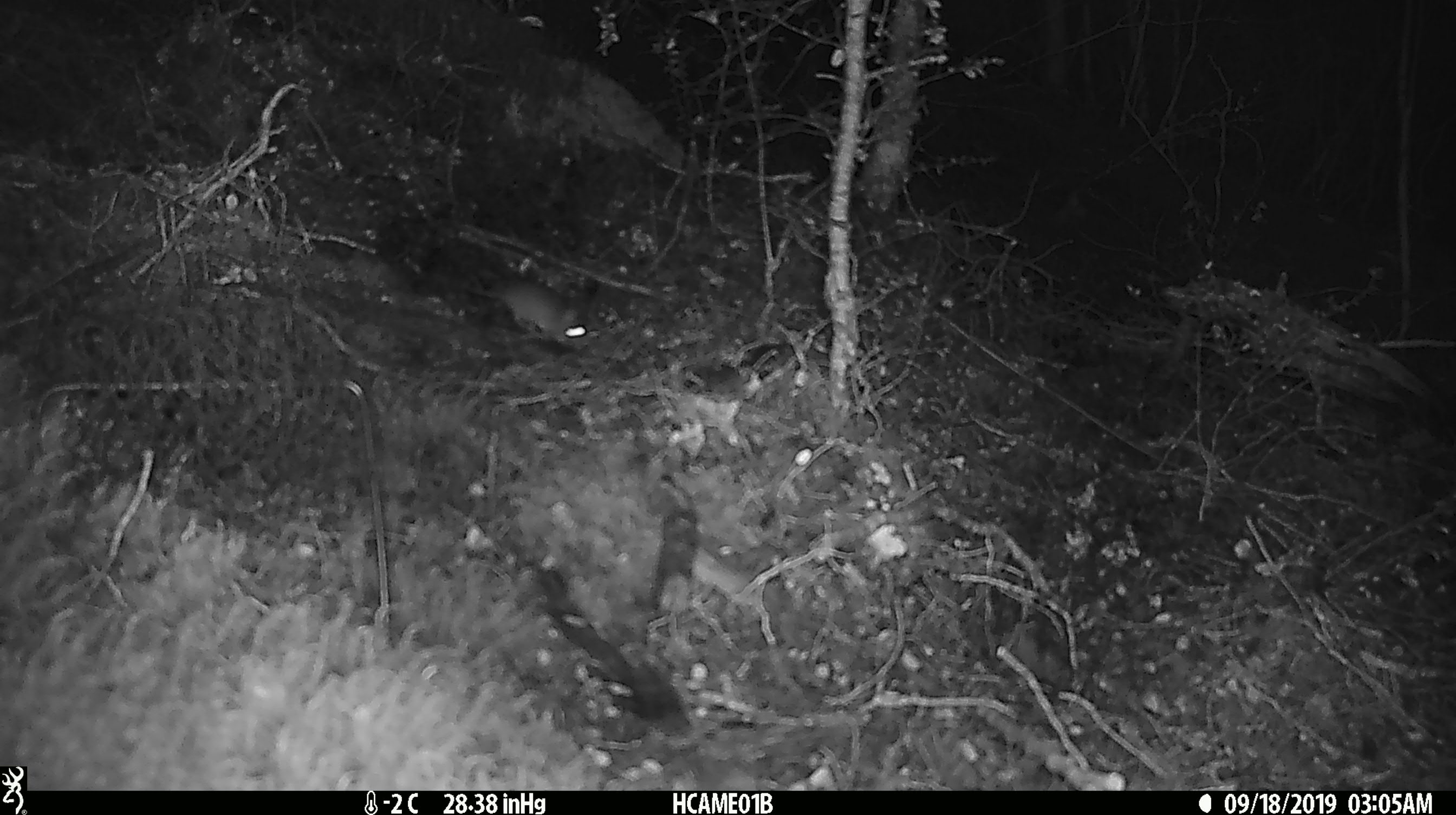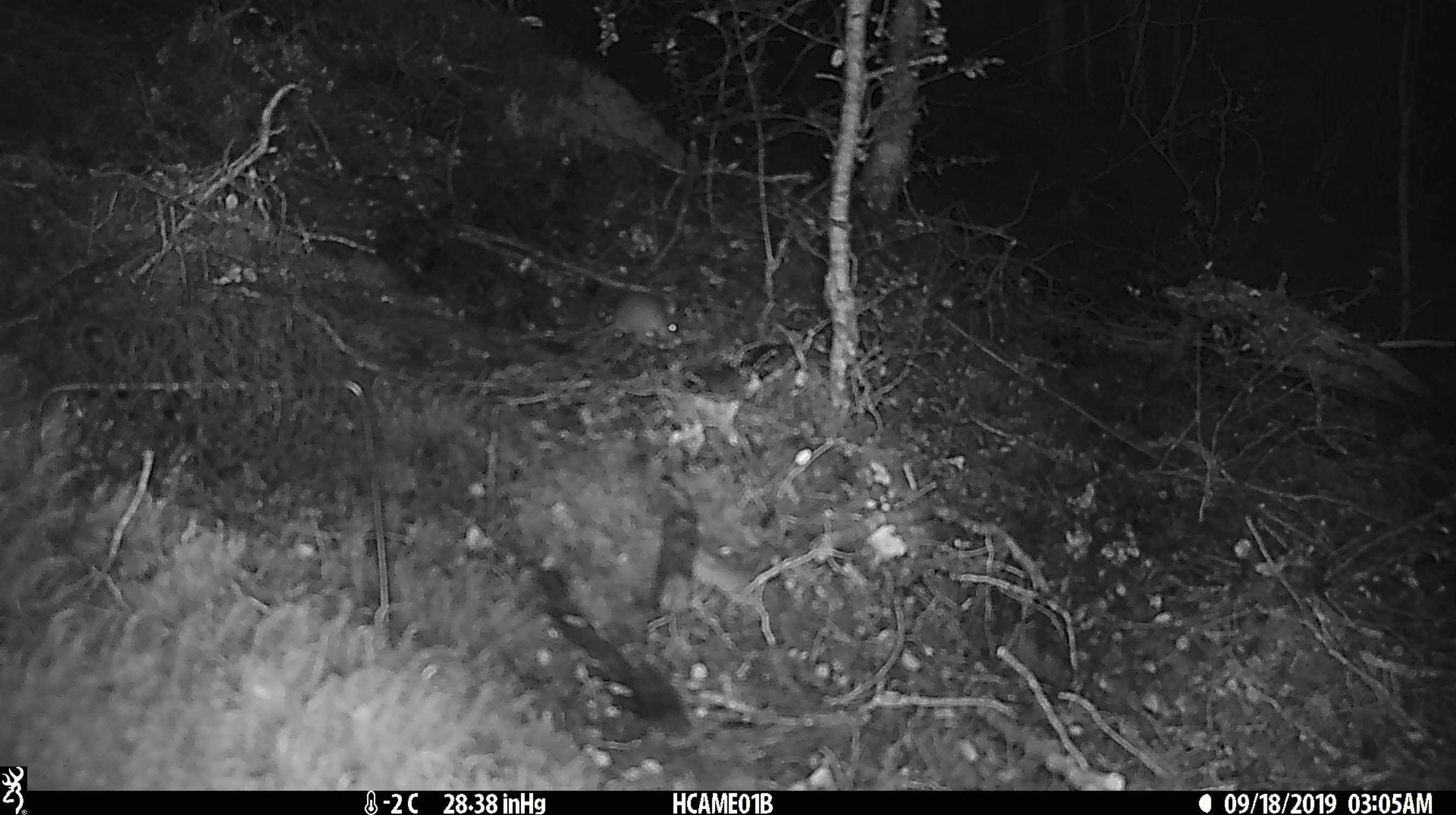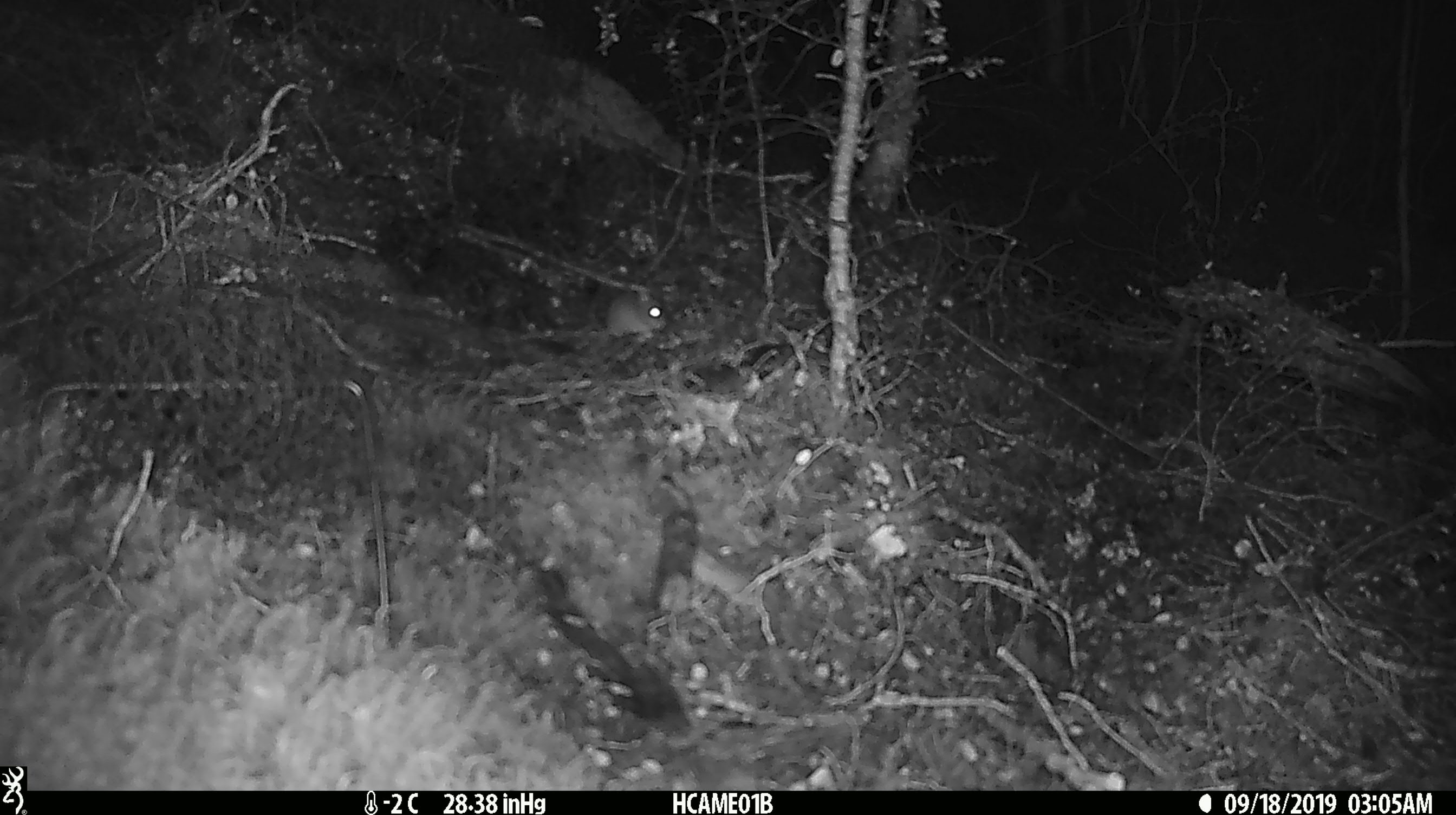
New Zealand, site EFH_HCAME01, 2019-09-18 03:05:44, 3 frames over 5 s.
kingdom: Animalia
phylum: Chordata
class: Mammalia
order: Rodentia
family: Muridae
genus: Mus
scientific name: Mus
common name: mouse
Mouse (Mus).